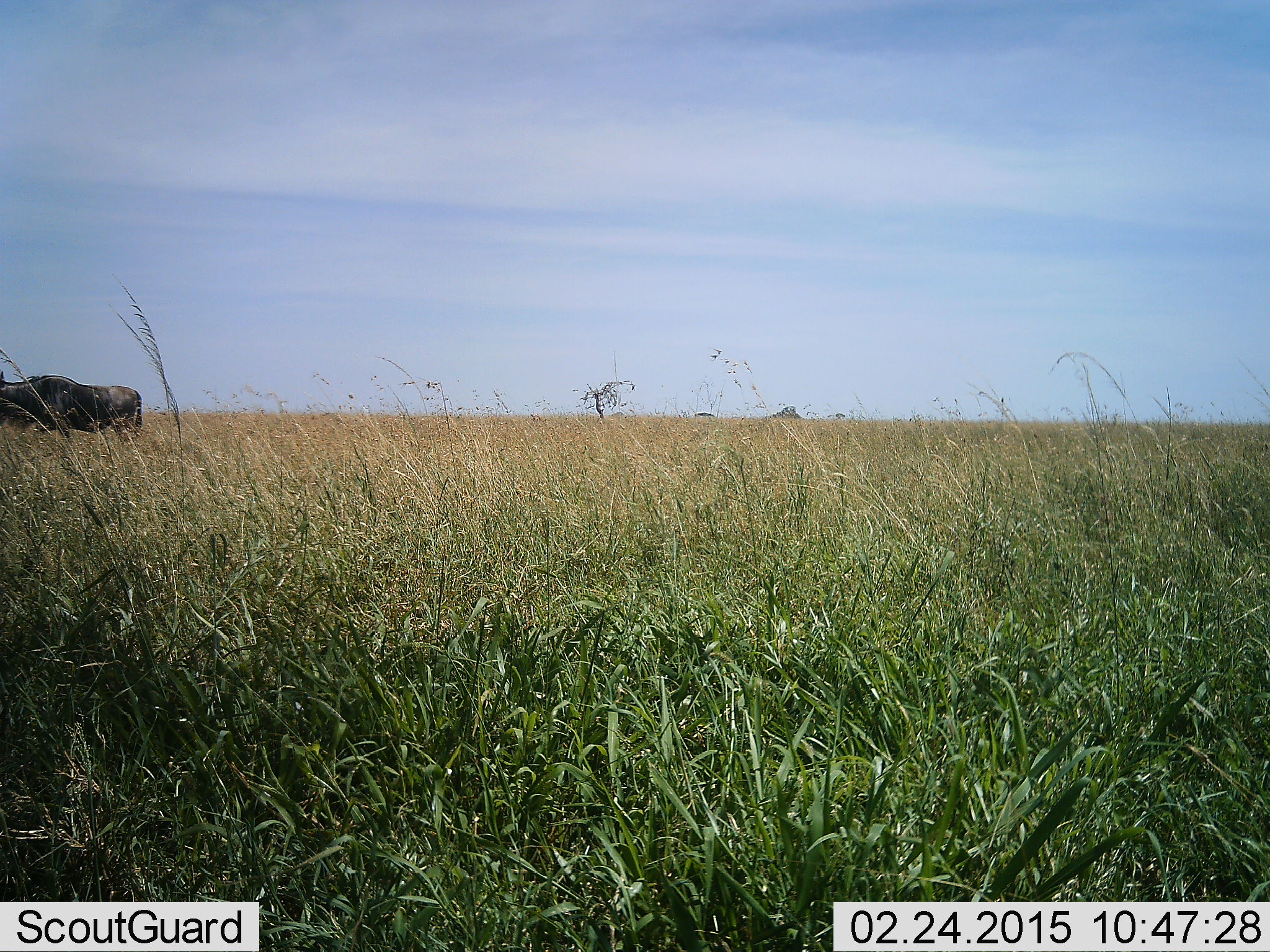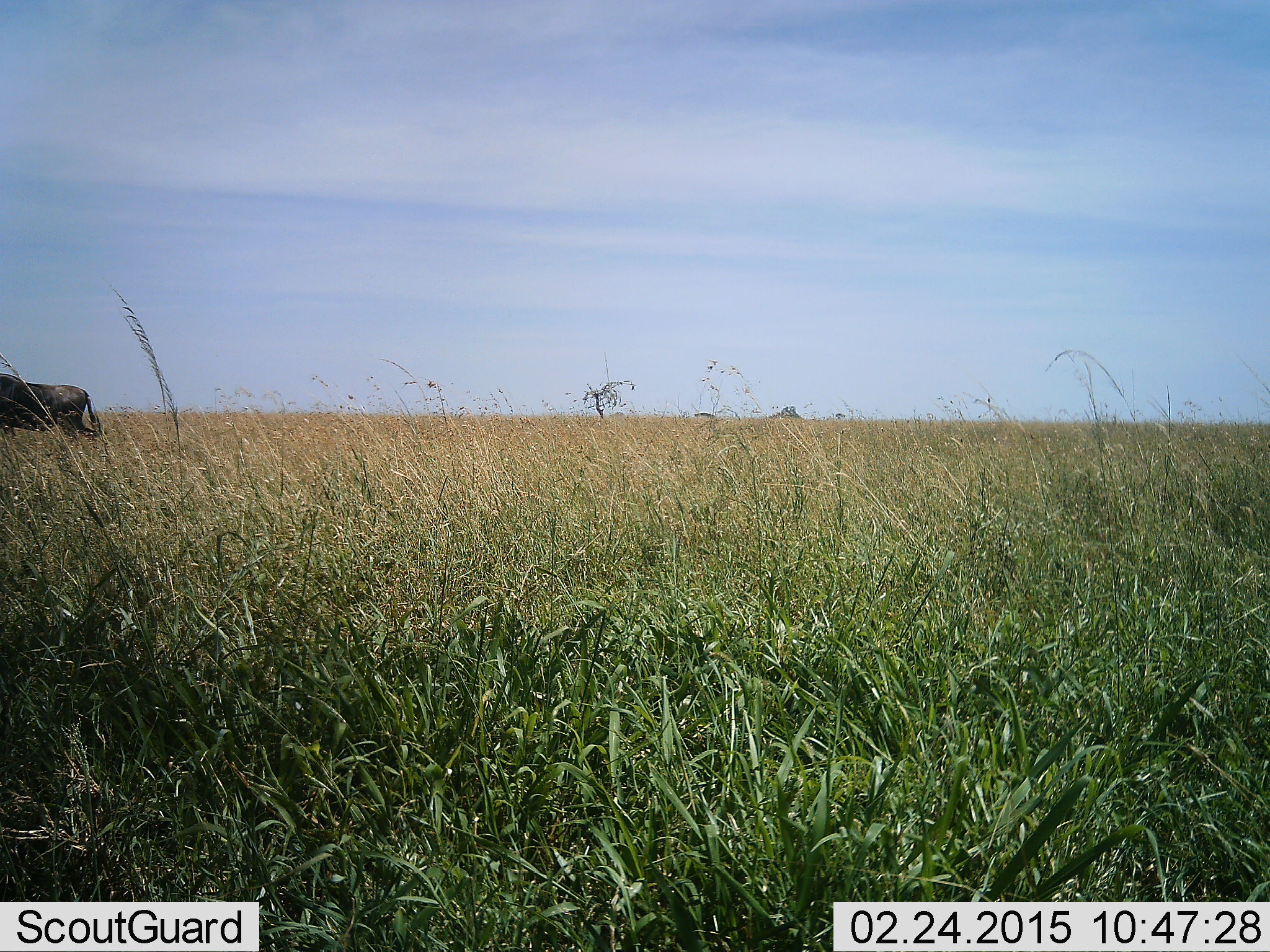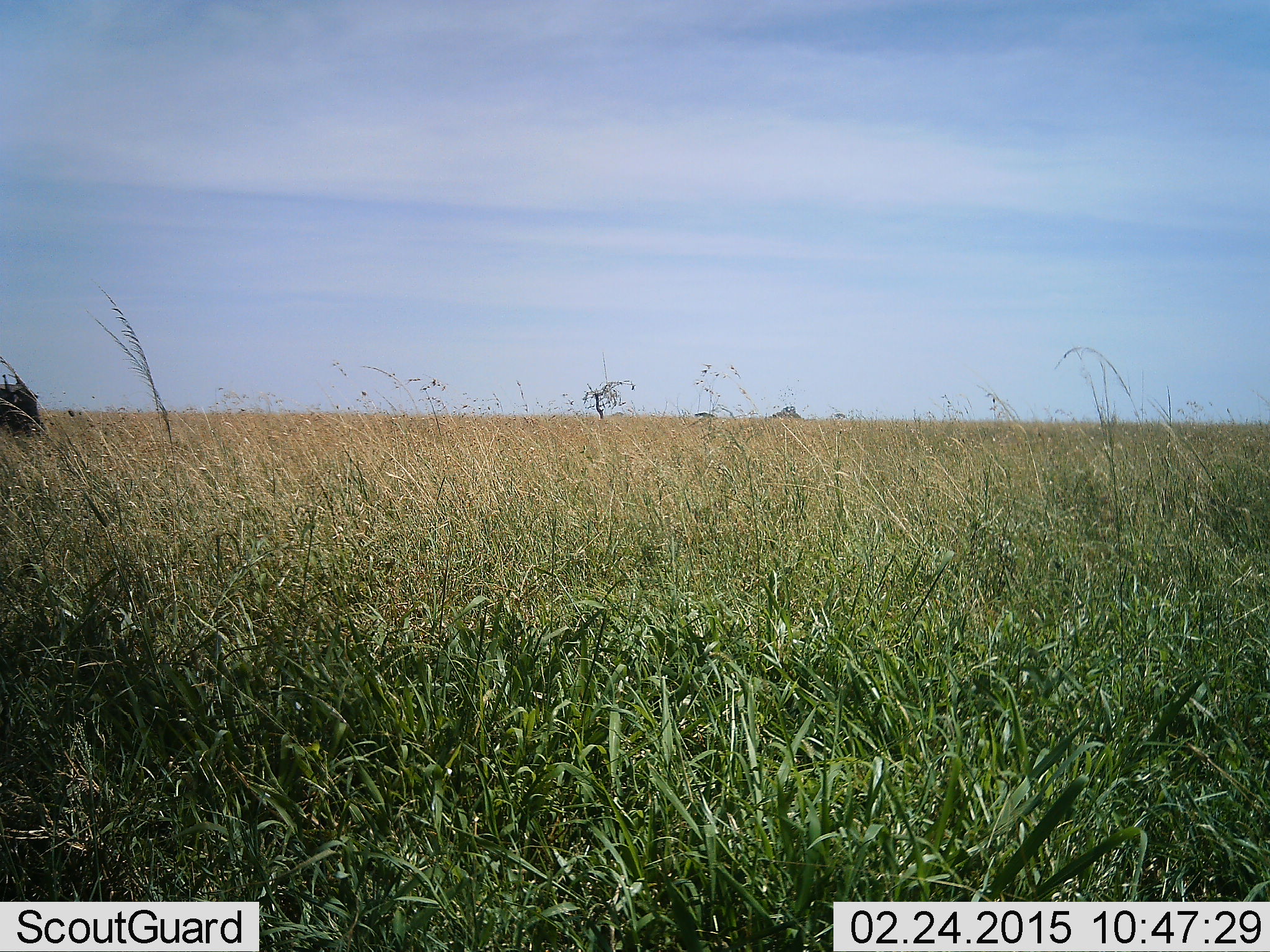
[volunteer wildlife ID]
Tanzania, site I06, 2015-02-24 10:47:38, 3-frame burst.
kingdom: Animalia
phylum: Chordata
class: Mammalia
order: Artiodactyla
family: Bovidae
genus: Connochaetes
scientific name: Connochaetes taurinus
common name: blue wildebeest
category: wildebeest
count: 1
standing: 10%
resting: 0%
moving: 90%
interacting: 0%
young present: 0%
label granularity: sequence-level